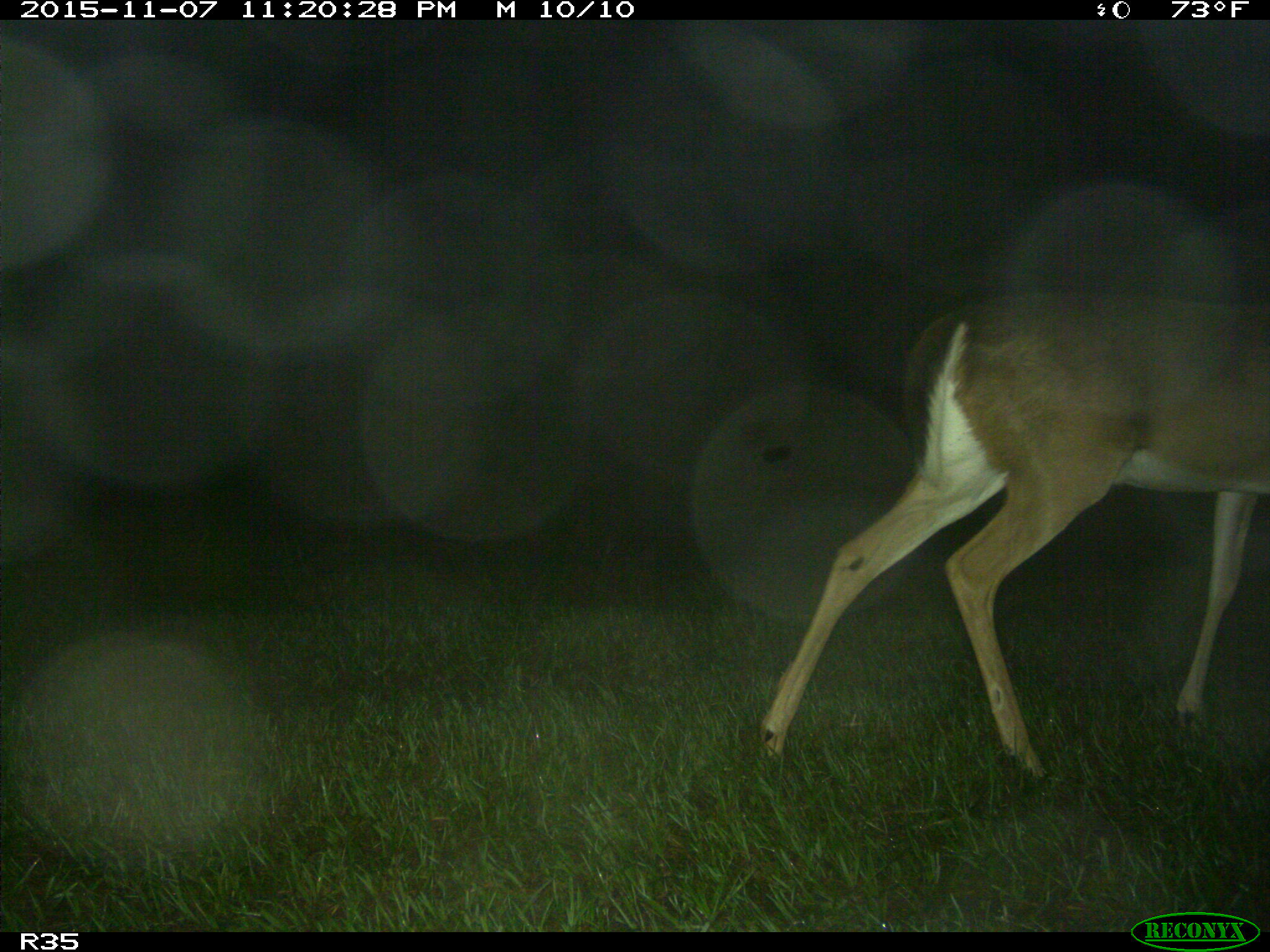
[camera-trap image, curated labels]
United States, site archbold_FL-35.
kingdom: Animalia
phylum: Chordata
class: Mammalia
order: Artiodactyla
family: Cervidae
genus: Odocoileus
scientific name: Odocoileus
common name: deer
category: unidentified deer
Unidentified deer (deer) (Odocoileus).